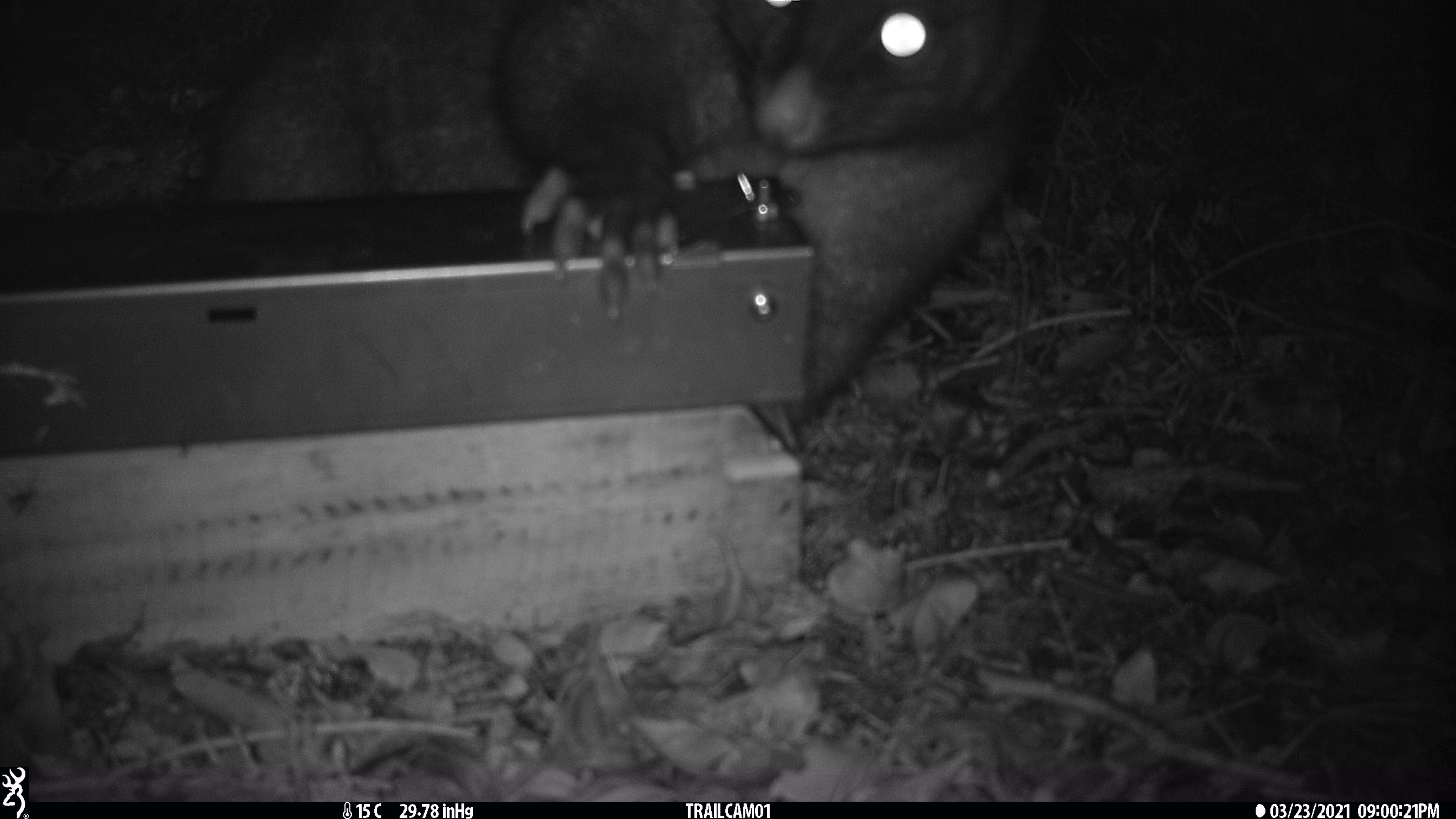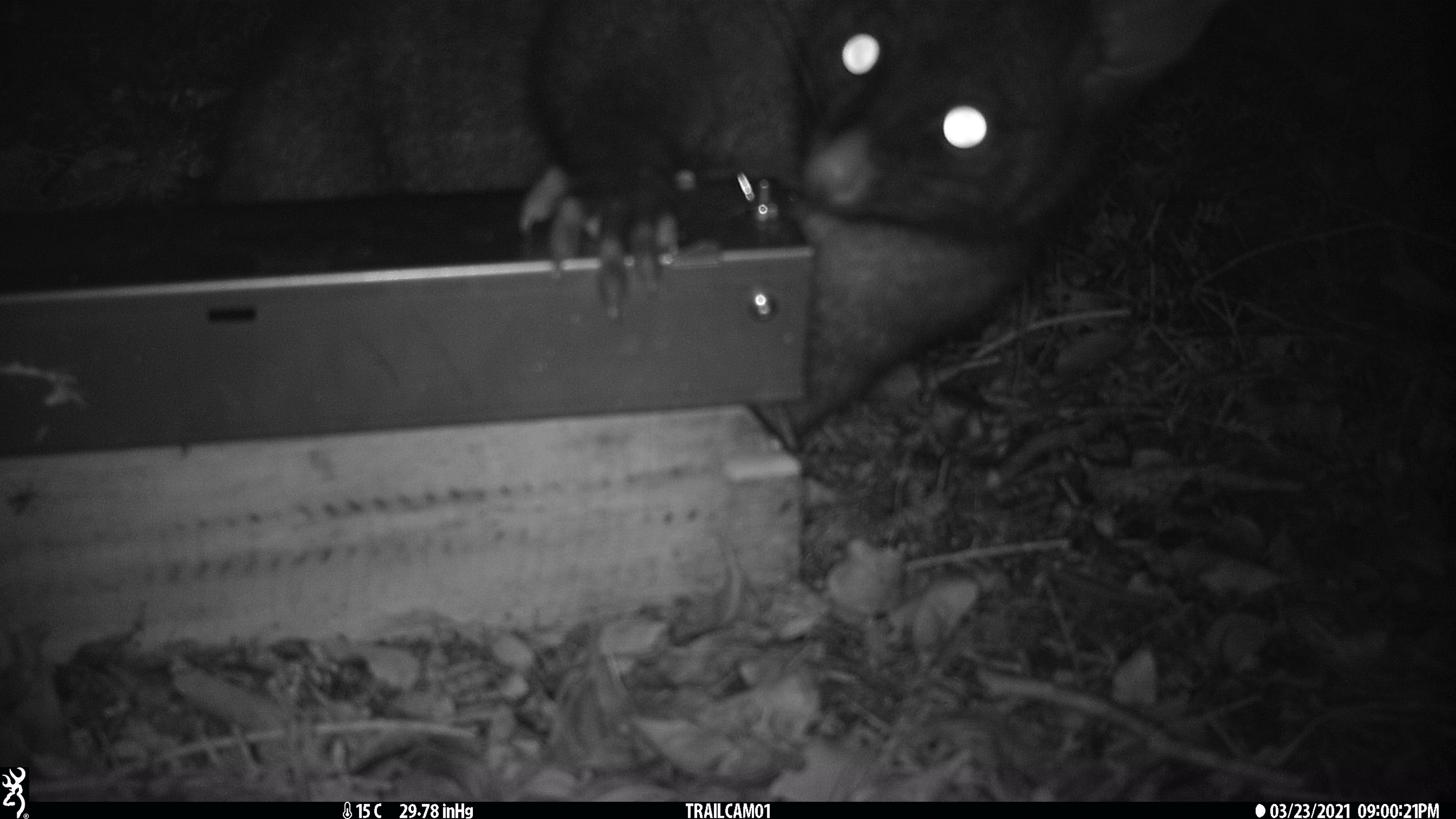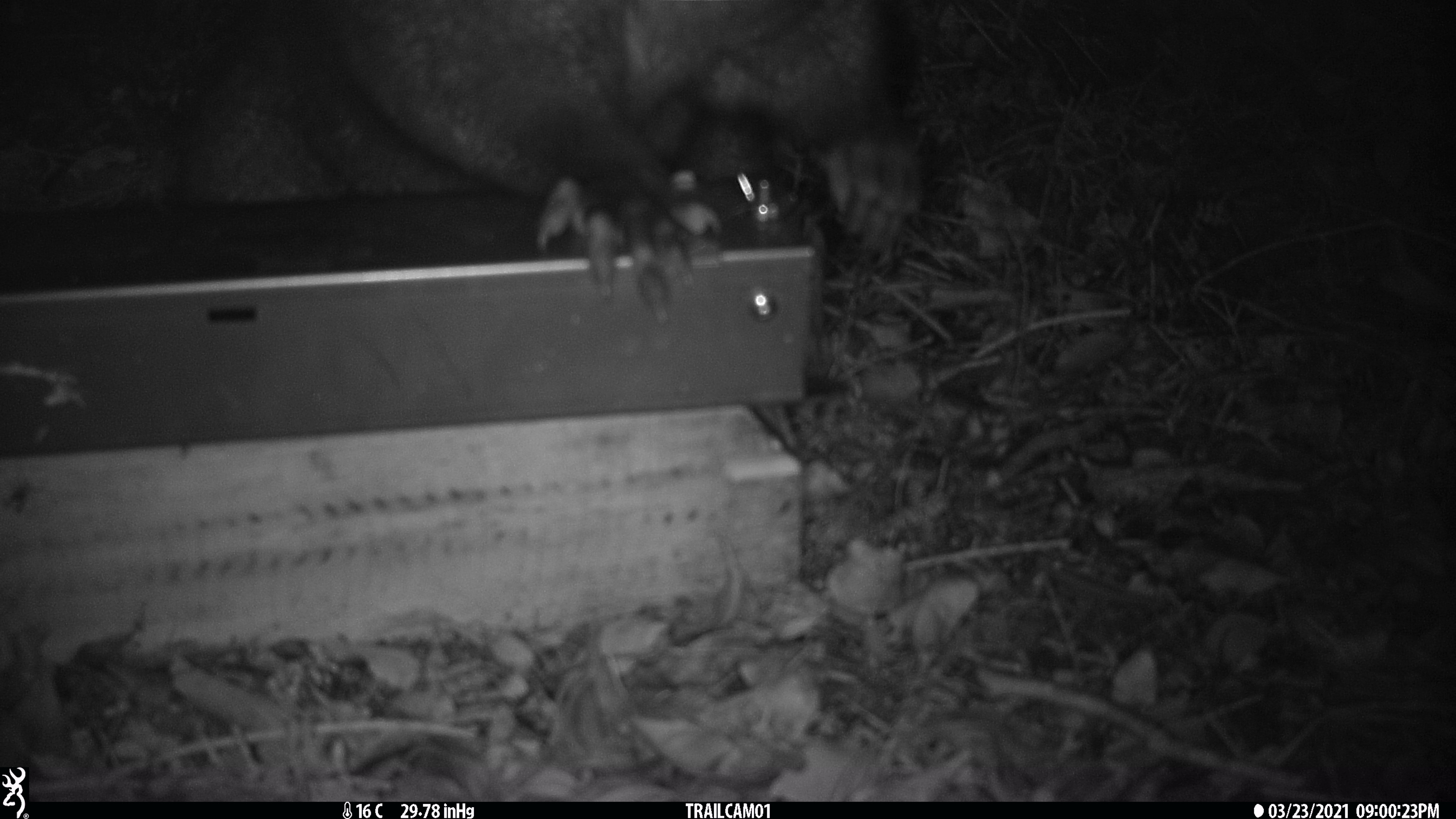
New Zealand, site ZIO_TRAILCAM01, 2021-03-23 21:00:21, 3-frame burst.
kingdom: Animalia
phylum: Chordata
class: Mammalia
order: Diprotodontia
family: Phalangeridae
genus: Trichosurus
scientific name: Trichosurus vulpecula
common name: common brushtail possum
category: possum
Possum (common brushtail possum) (Trichosurus vulpecula).